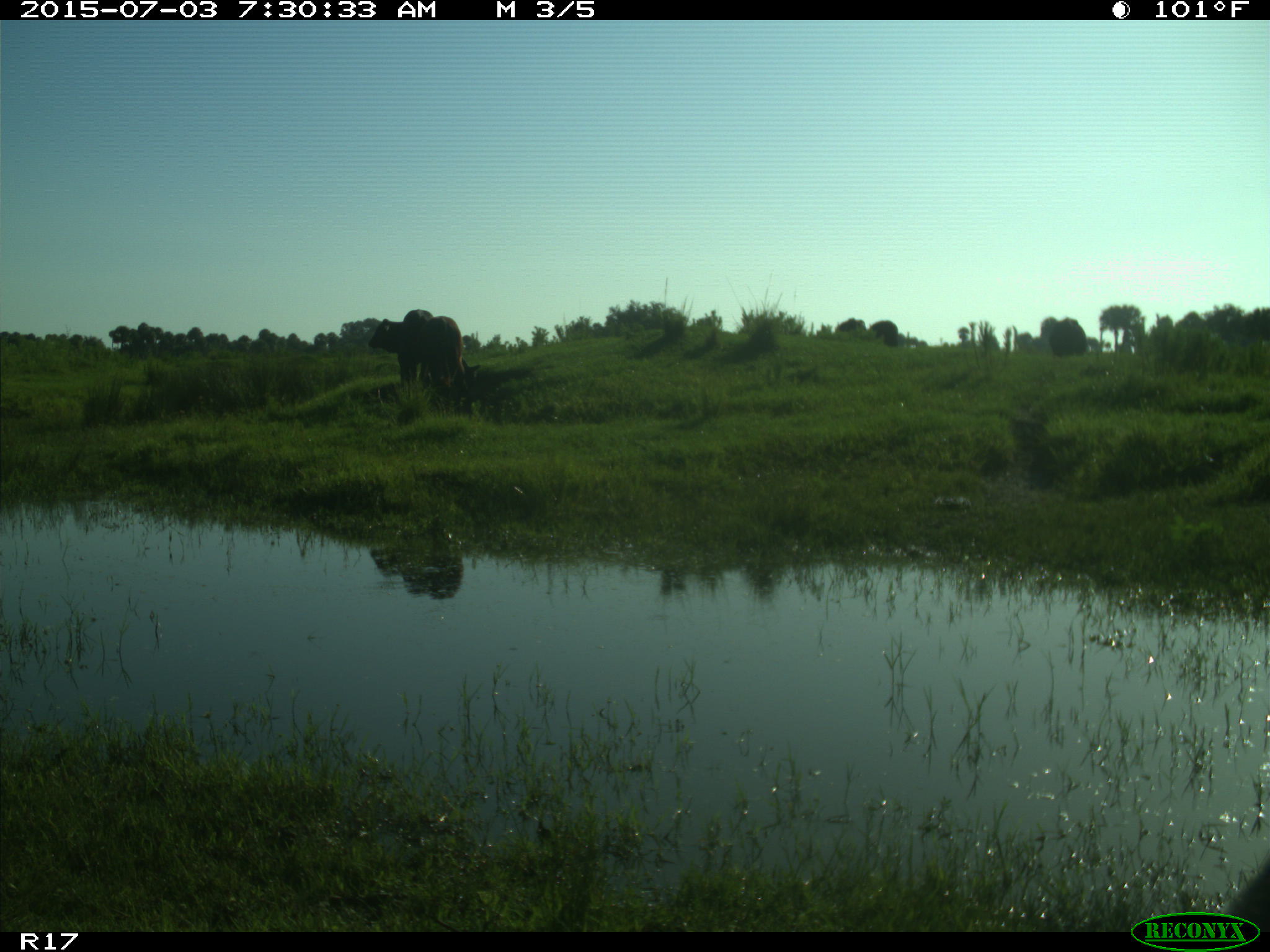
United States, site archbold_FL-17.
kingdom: Animalia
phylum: Chordata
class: Mammalia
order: Artiodactyla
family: Bovidae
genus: Bos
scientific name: Bos taurus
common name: domestic cow